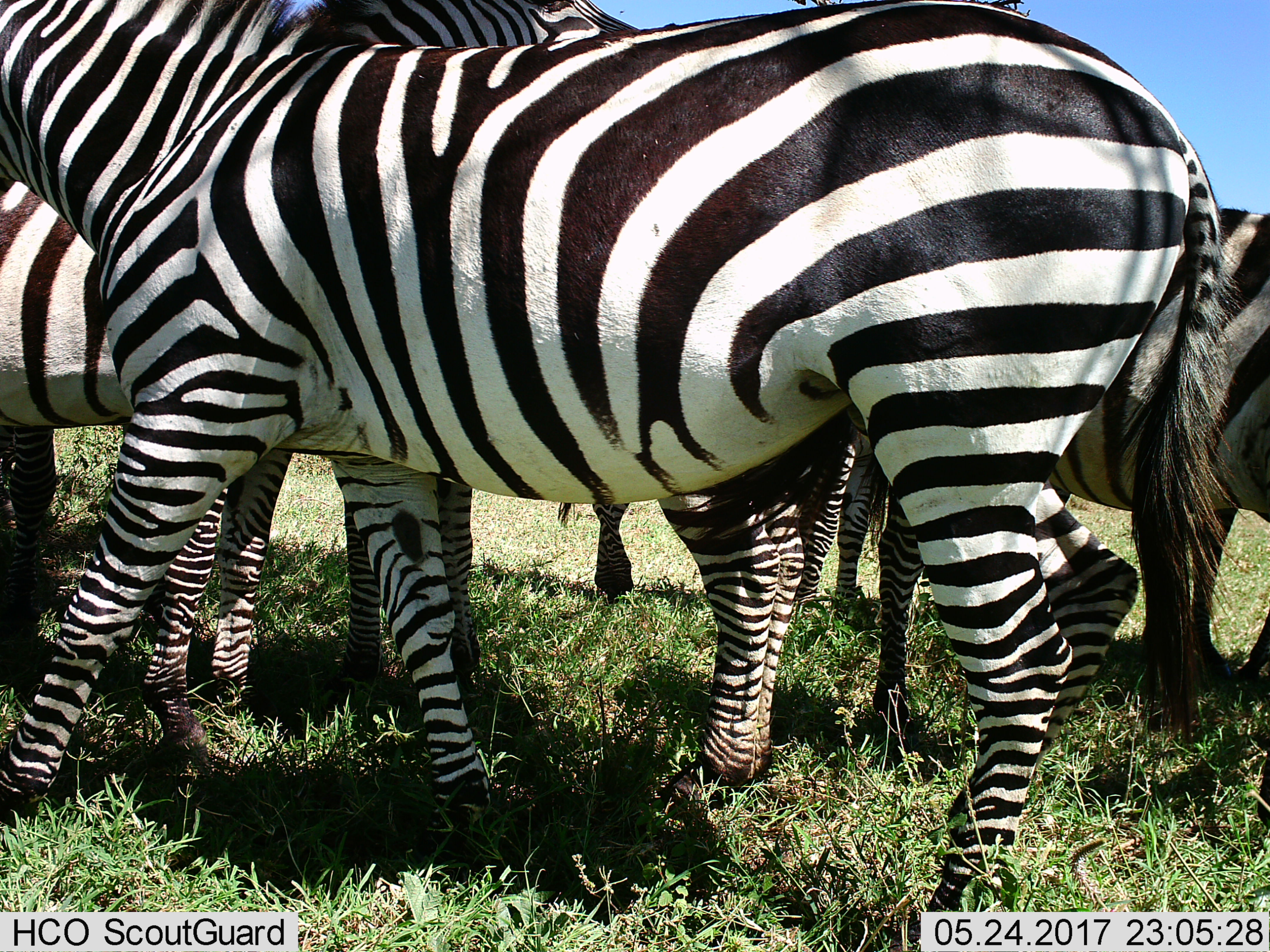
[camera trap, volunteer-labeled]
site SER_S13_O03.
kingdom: Animalia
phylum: Chordata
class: Mammalia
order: Perissodactyla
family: Equidae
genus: Equus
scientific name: Equus quagga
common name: plains zebra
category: zebraplains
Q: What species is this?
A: Zebraplains (plains zebra) (Equus quagga).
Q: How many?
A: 5.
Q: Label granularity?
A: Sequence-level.